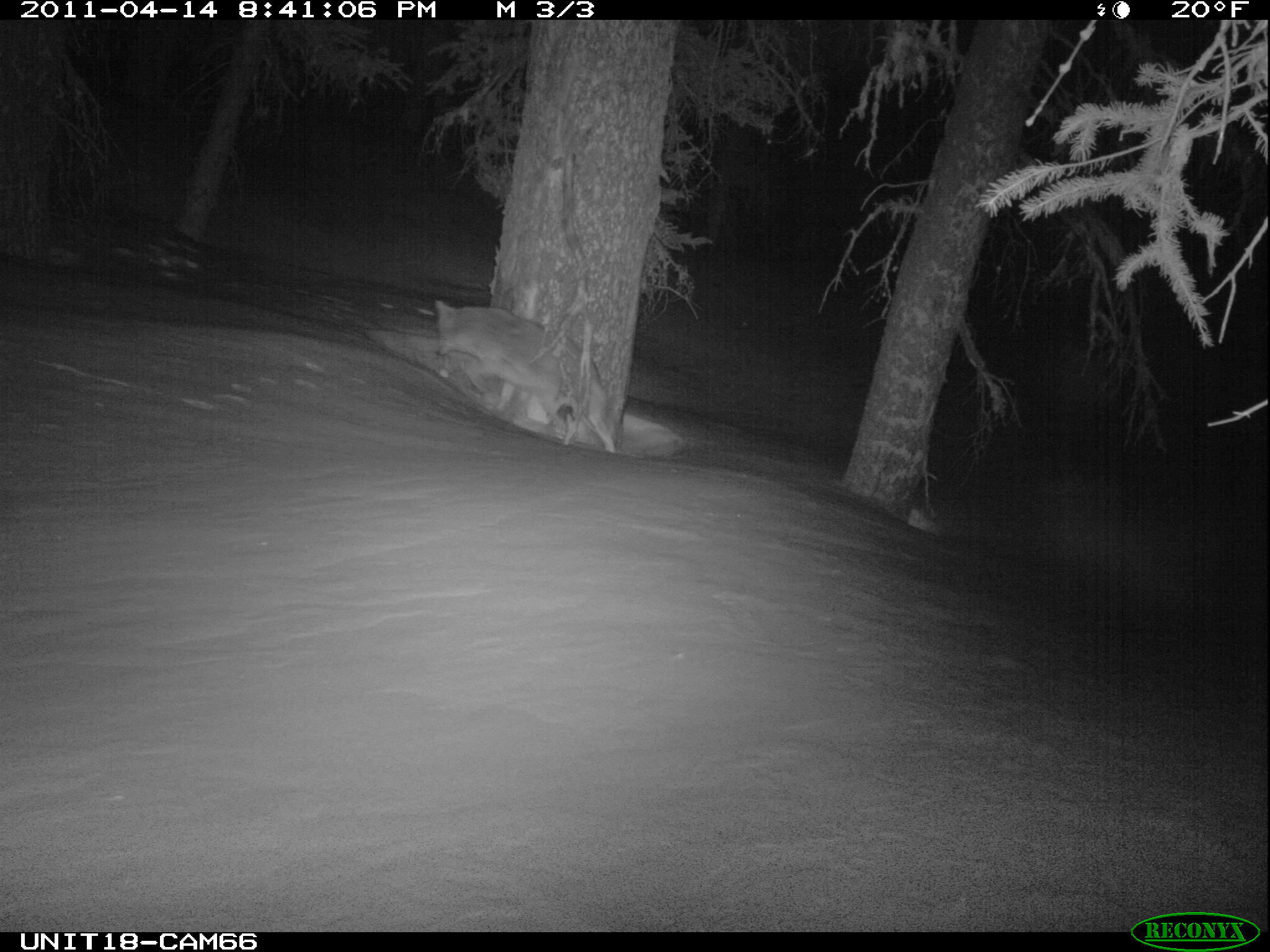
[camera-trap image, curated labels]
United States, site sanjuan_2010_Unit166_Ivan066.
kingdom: Animalia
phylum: Chordata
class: Mammalia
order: Carnivora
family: Canidae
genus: Canis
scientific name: Canis latrans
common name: coyote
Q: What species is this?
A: Canis latrans (coyote).